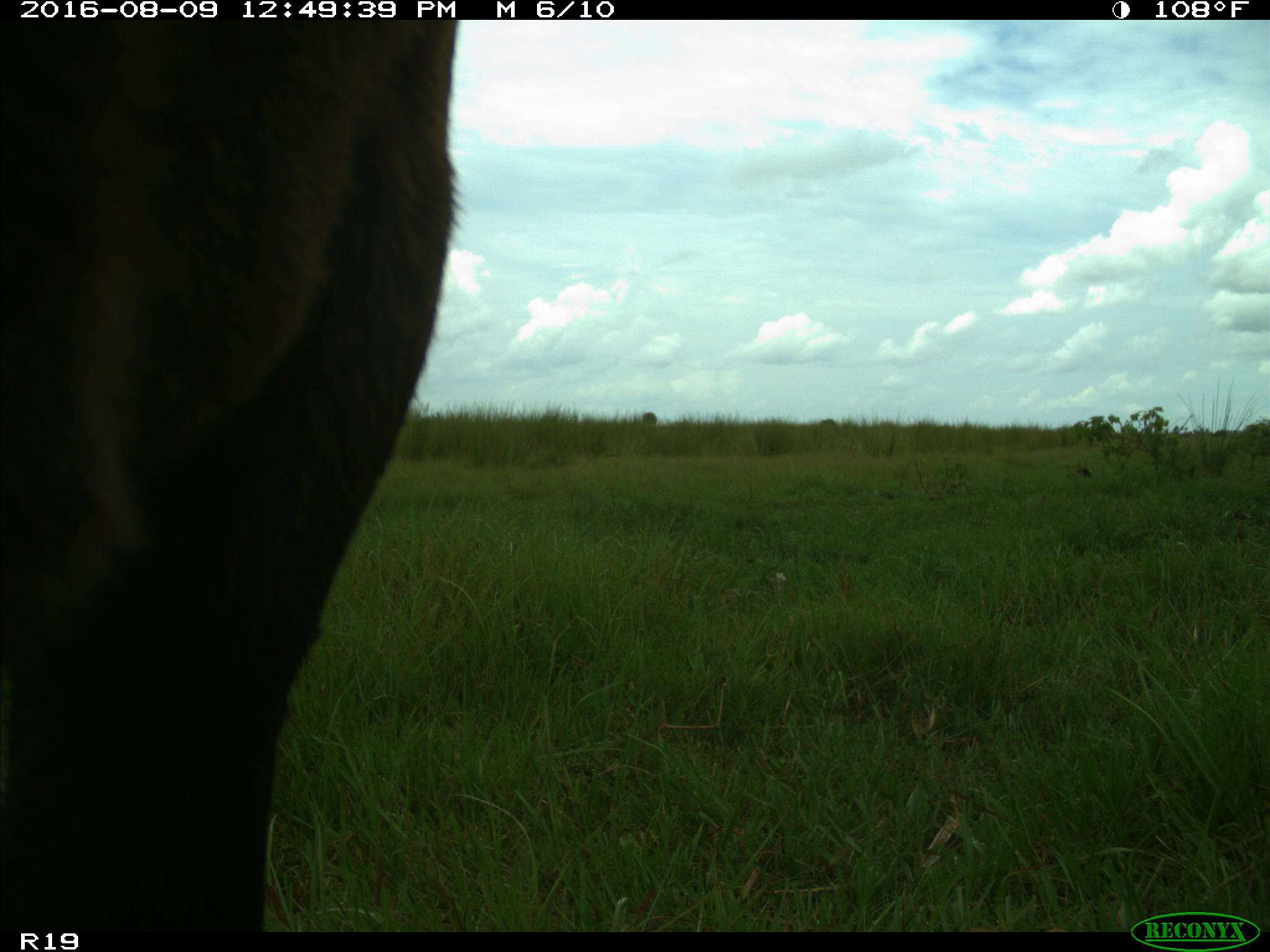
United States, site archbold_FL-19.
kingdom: Animalia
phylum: Chordata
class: Mammalia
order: Artiodactyla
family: Bovidae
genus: Bos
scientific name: Bos taurus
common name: domestic cow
Bos taurus (domestic cow).